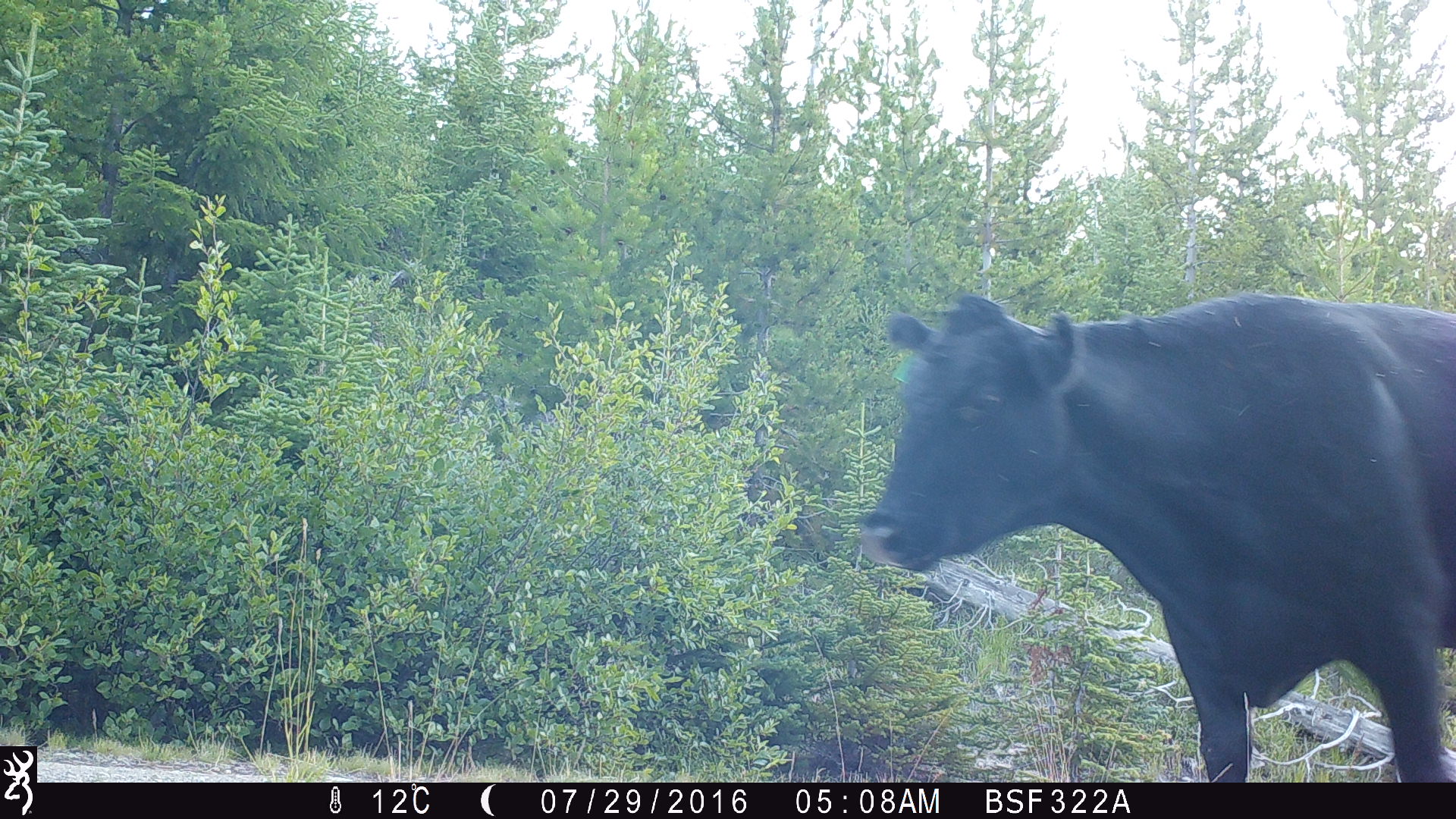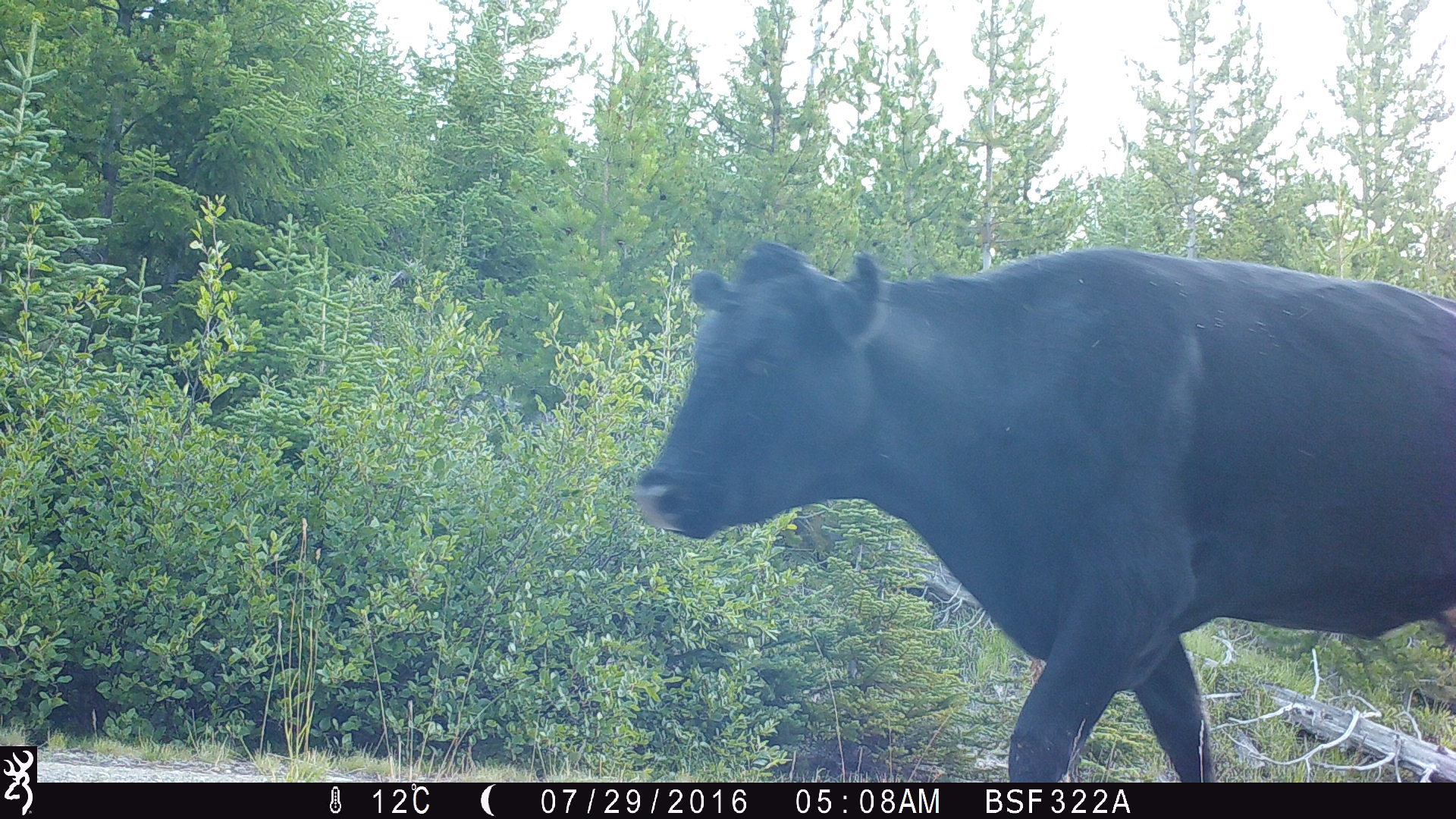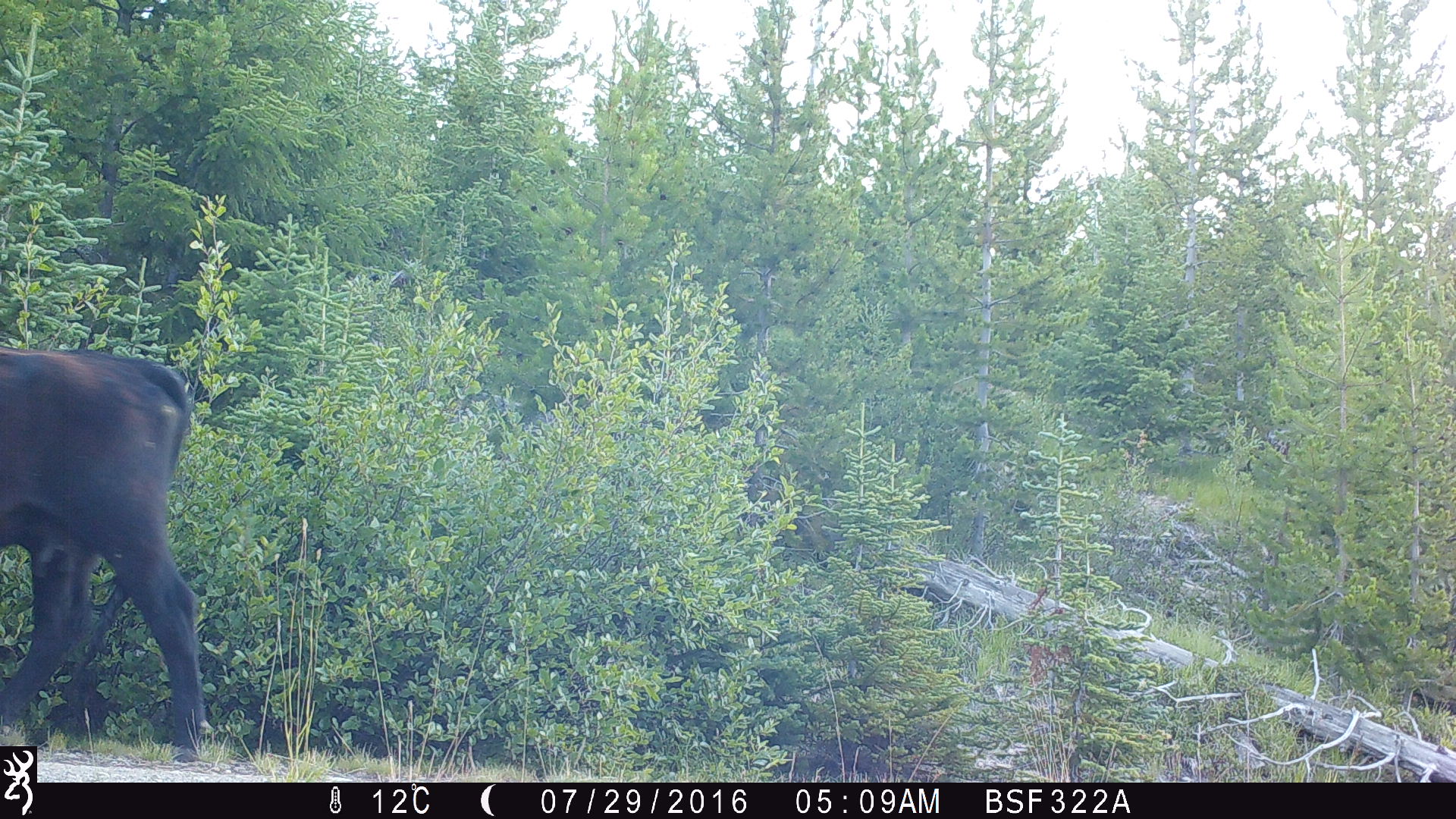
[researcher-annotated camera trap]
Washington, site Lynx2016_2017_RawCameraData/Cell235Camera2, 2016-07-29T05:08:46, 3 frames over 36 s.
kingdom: Animalia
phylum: Chordata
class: Mammalia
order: Artiodactyla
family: Bovidae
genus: Bos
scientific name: Bos taurus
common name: domestic cattle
Domestic cattle (Bos taurus). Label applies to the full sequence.